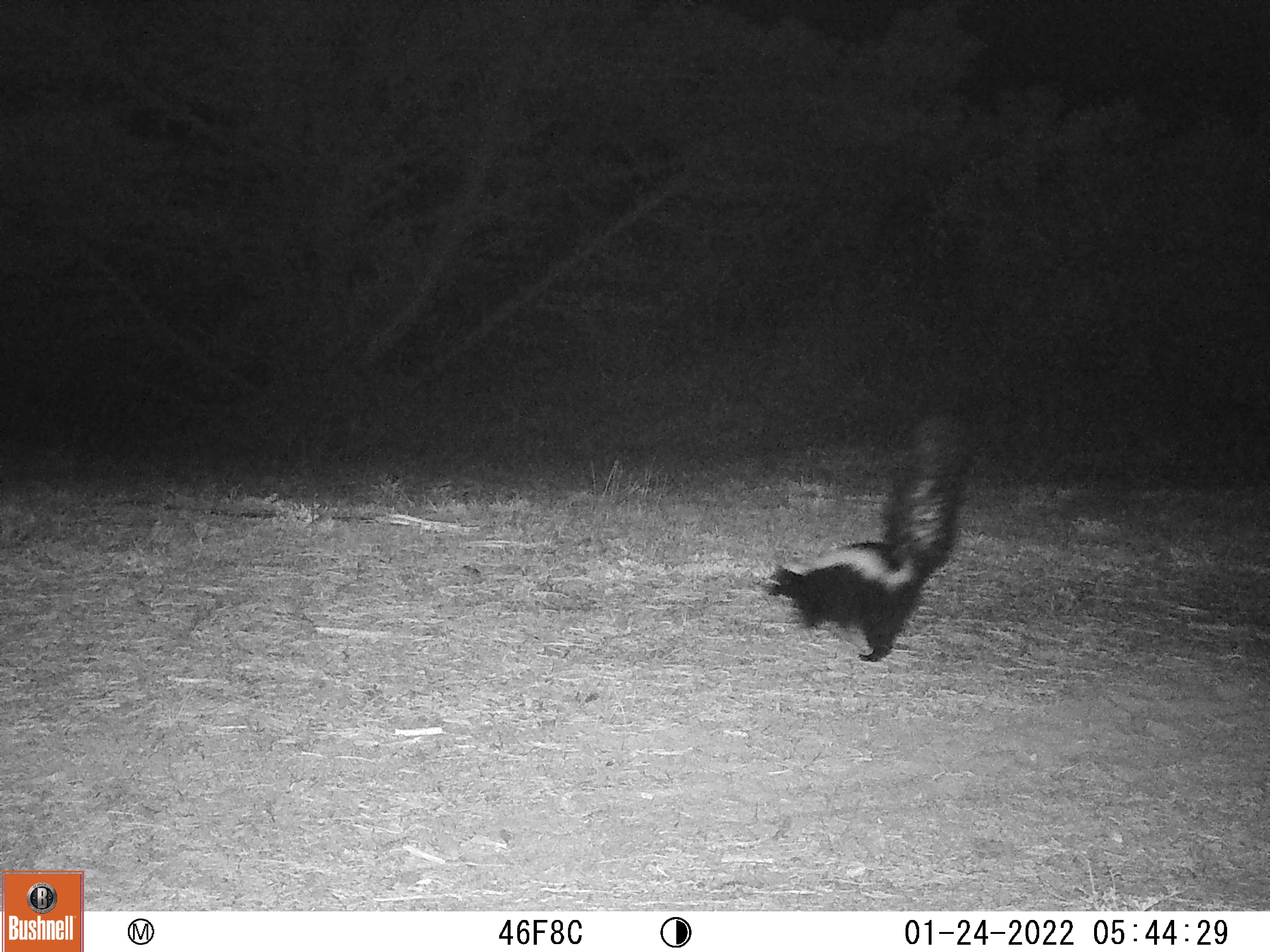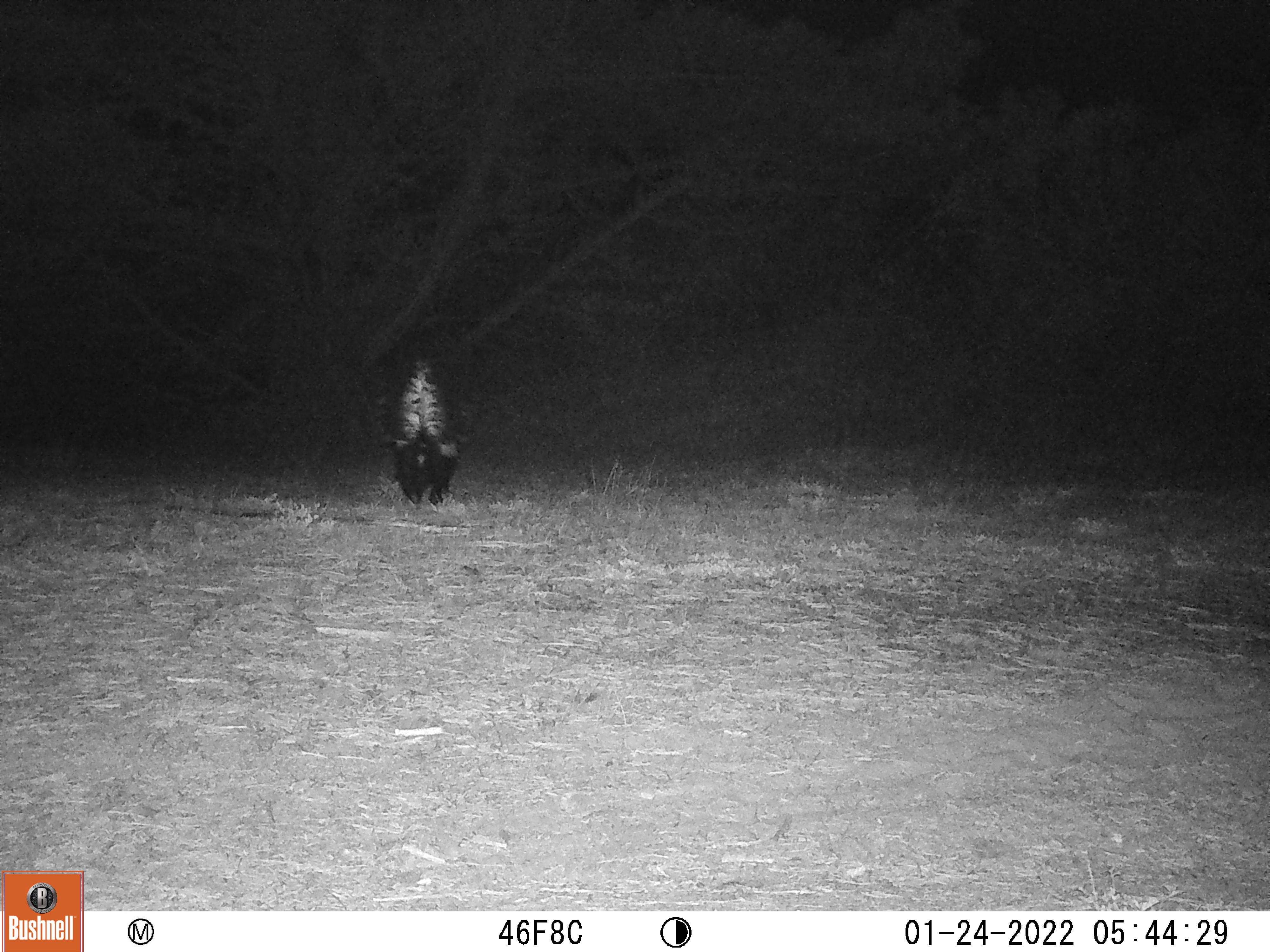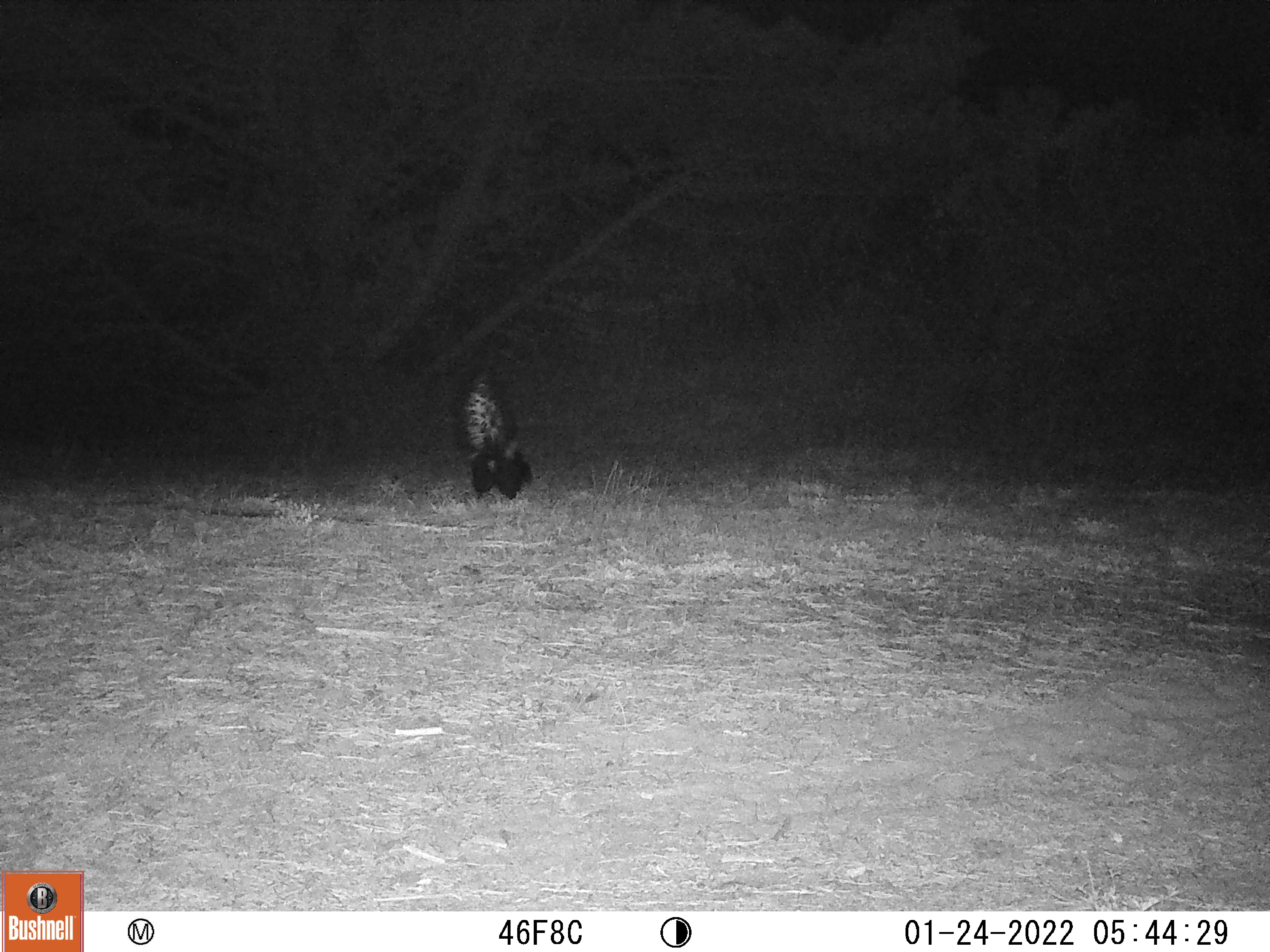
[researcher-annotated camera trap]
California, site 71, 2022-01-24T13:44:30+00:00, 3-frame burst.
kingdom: Animalia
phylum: Chordata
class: Mammalia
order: Carnivora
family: Mephitidae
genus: Mephitis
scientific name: Mephitis mephitis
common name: striped skunk